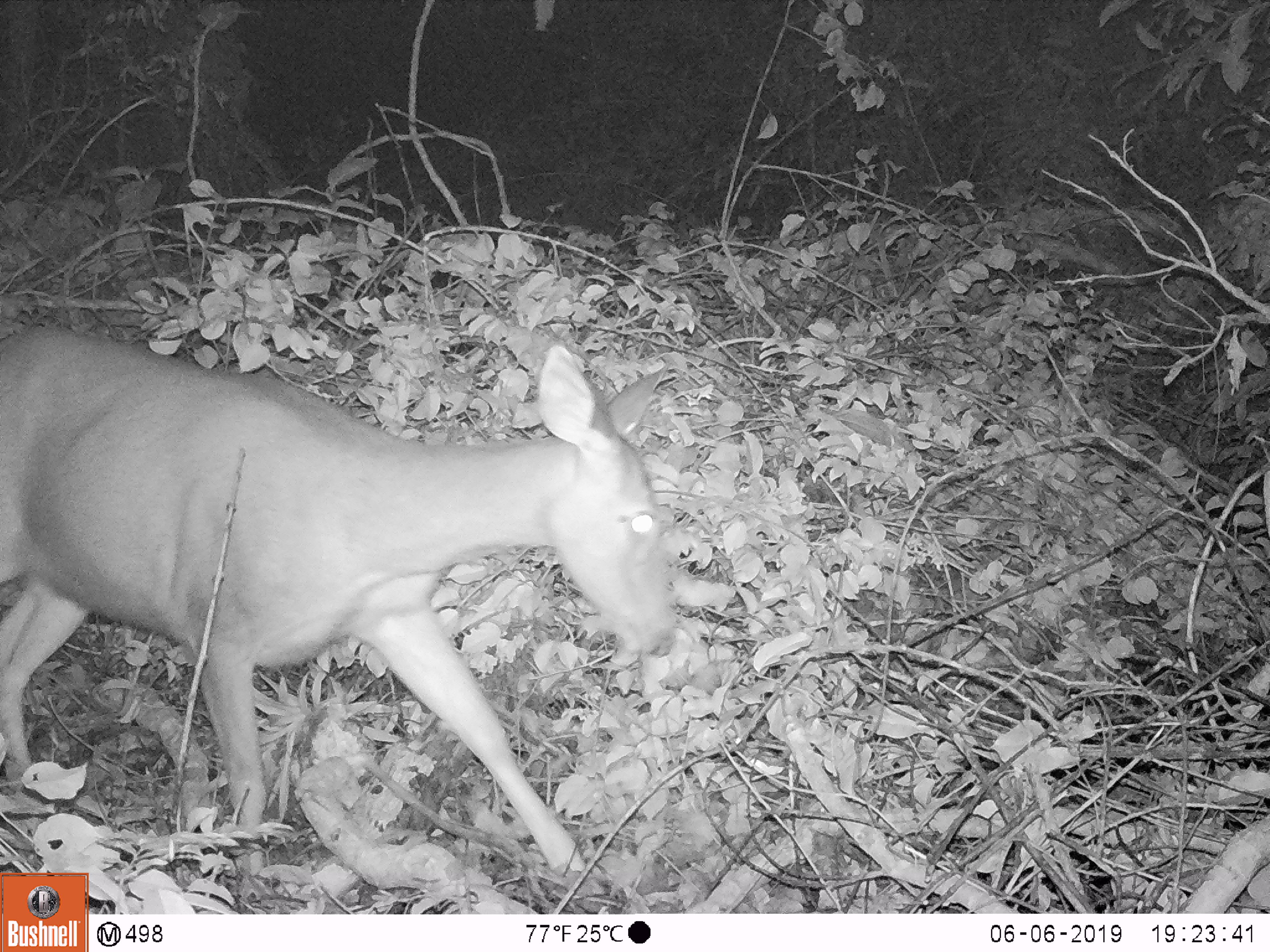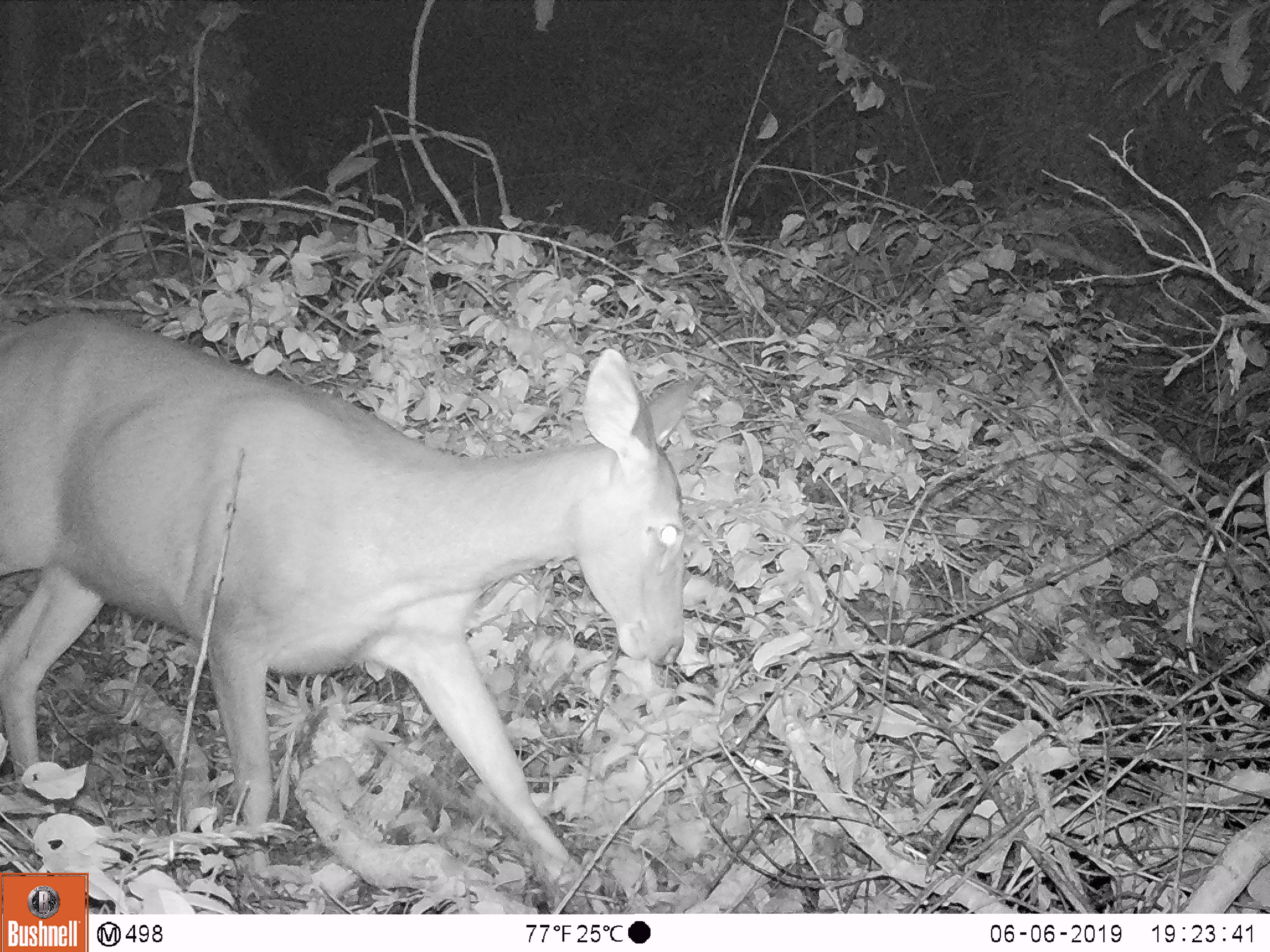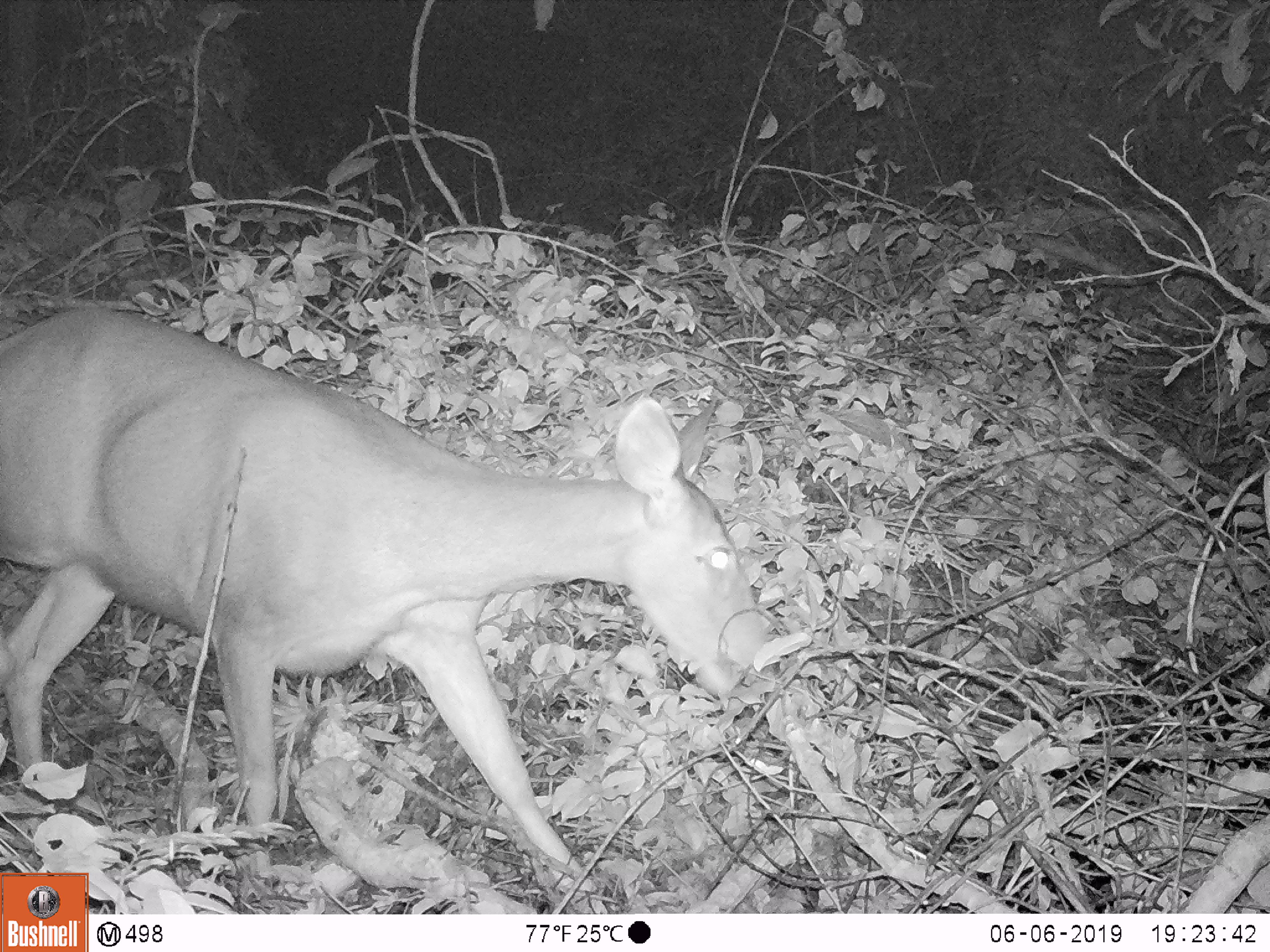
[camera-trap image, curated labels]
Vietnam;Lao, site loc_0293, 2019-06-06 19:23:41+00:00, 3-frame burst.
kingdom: Animalia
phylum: Chordata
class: Mammalia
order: Artiodactyla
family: Cervidae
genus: Rusa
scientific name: Rusa unicolor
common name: sambar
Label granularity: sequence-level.